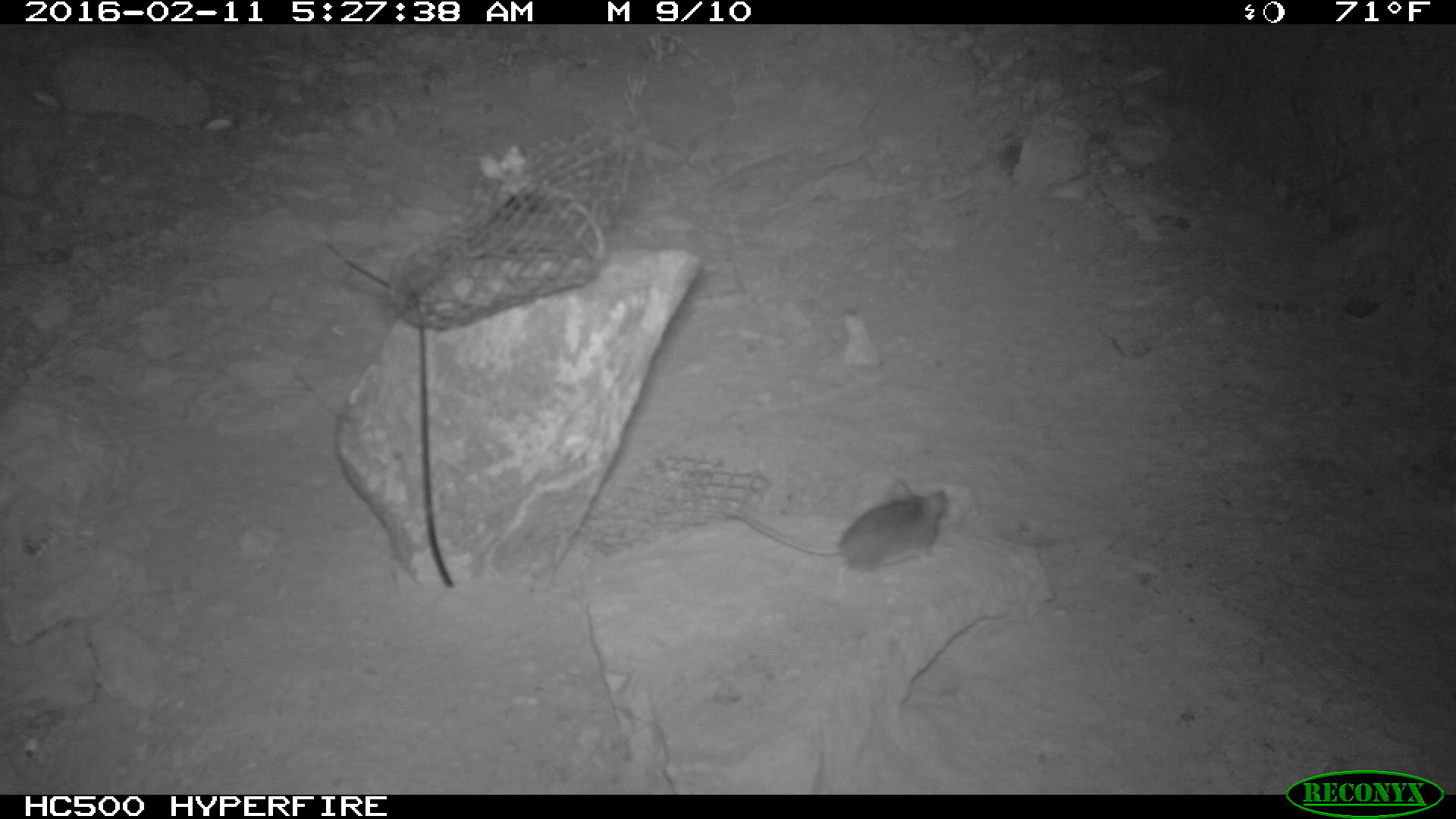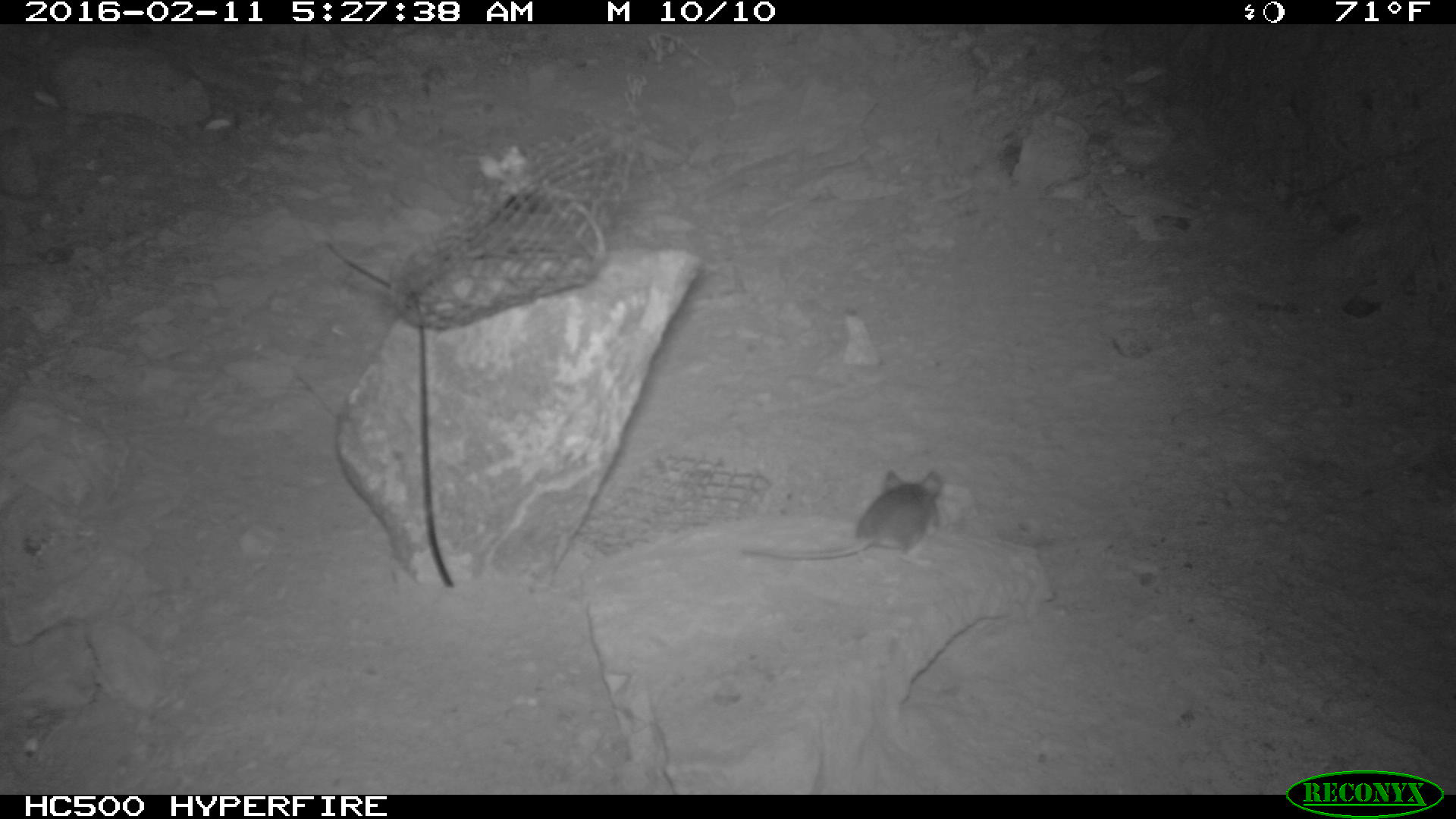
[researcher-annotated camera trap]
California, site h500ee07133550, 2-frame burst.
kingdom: Animalia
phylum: Chordata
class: Mammalia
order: Rodentia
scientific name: Rodentia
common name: rodent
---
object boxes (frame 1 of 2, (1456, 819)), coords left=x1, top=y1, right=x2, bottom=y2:
rodent: left=719, top=476, right=948, bottom=586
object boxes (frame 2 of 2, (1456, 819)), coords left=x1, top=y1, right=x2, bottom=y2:
rodent: left=742, top=469, right=942, bottom=567